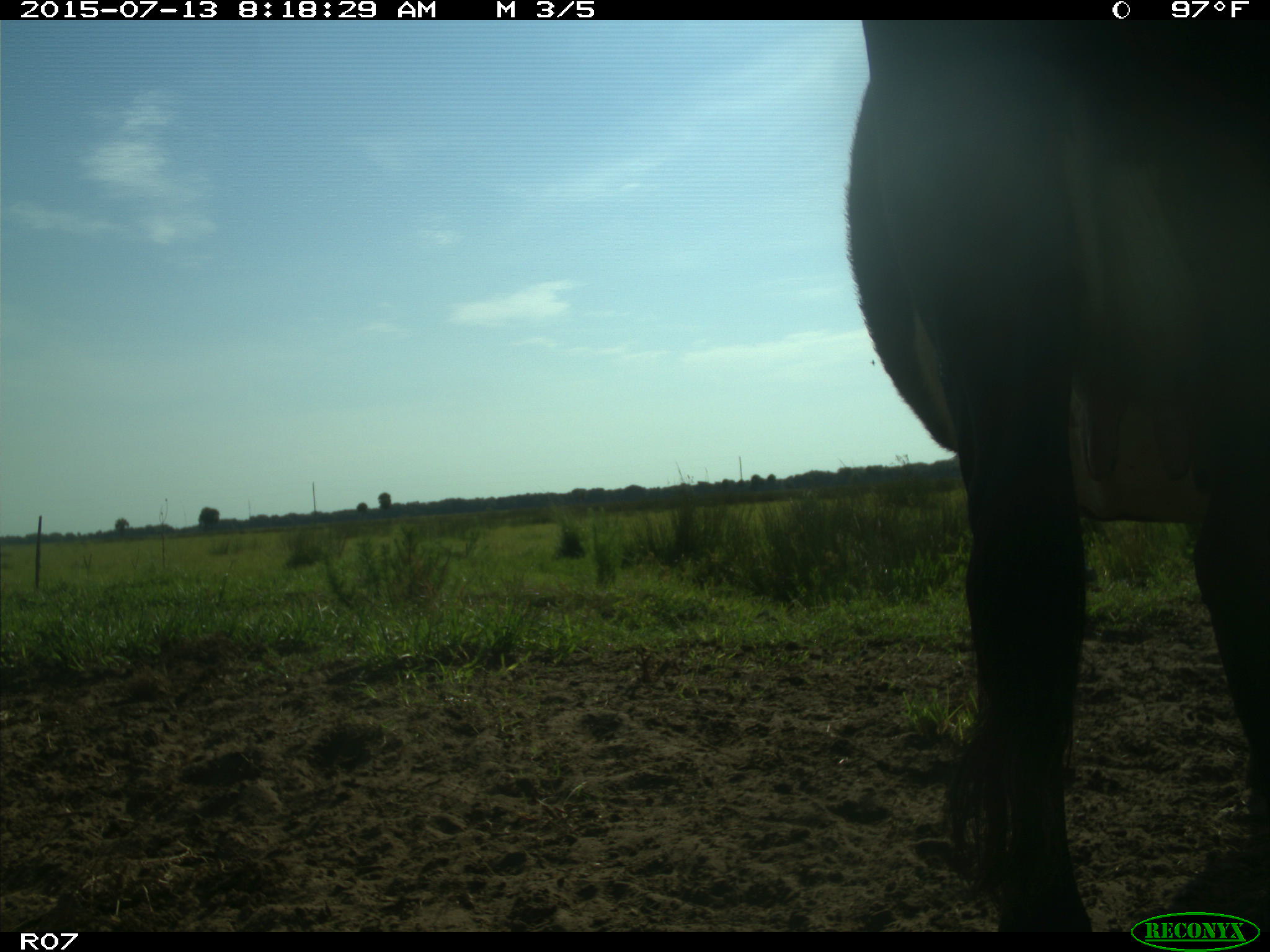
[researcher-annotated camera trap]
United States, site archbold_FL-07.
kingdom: Animalia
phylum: Chordata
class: Mammalia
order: Artiodactyla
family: Bovidae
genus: Bos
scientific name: Bos taurus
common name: domestic cow